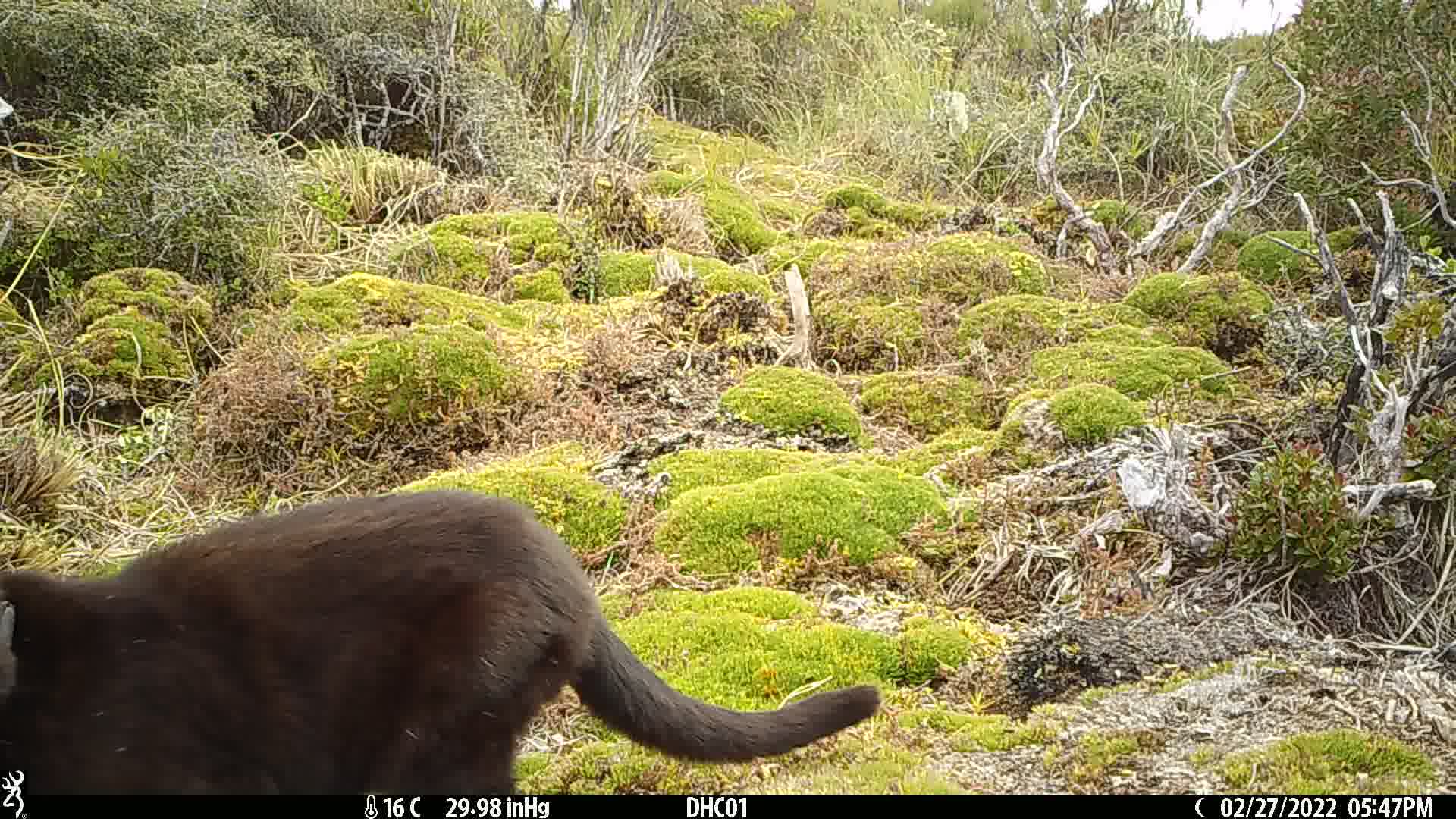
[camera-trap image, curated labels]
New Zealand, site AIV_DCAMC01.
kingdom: Animalia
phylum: Chordata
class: Mammalia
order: Carnivora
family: Felidae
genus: Felis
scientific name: Felis catus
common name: domestic cat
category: cat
Cat (domestic cat) (Felis catus).